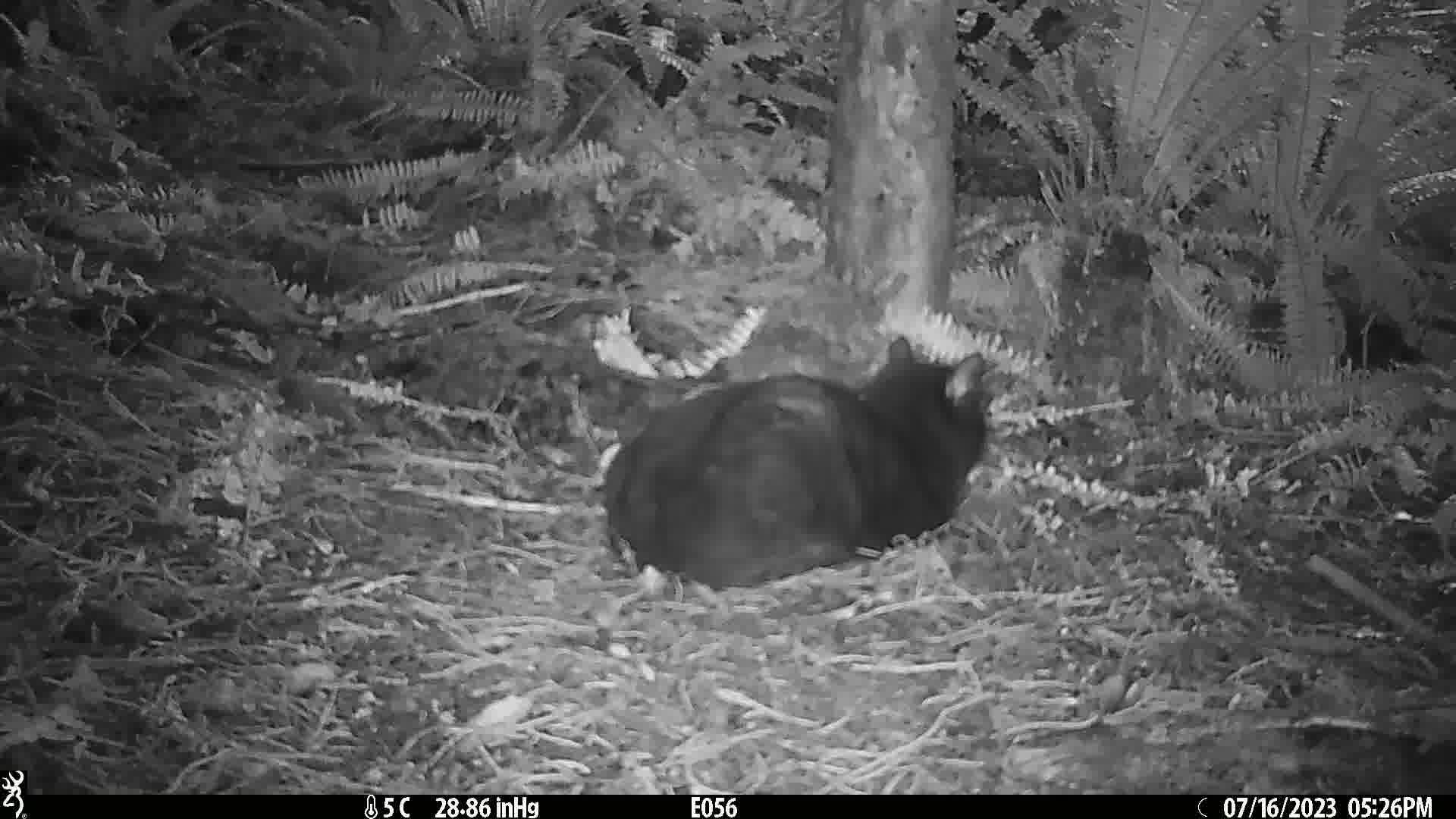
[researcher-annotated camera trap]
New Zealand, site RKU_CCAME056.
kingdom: Animalia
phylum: Chordata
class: Mammalia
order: Carnivora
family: Felidae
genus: Felis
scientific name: Felis catus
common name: domestic cat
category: cat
Cat (domestic cat) (Felis catus).